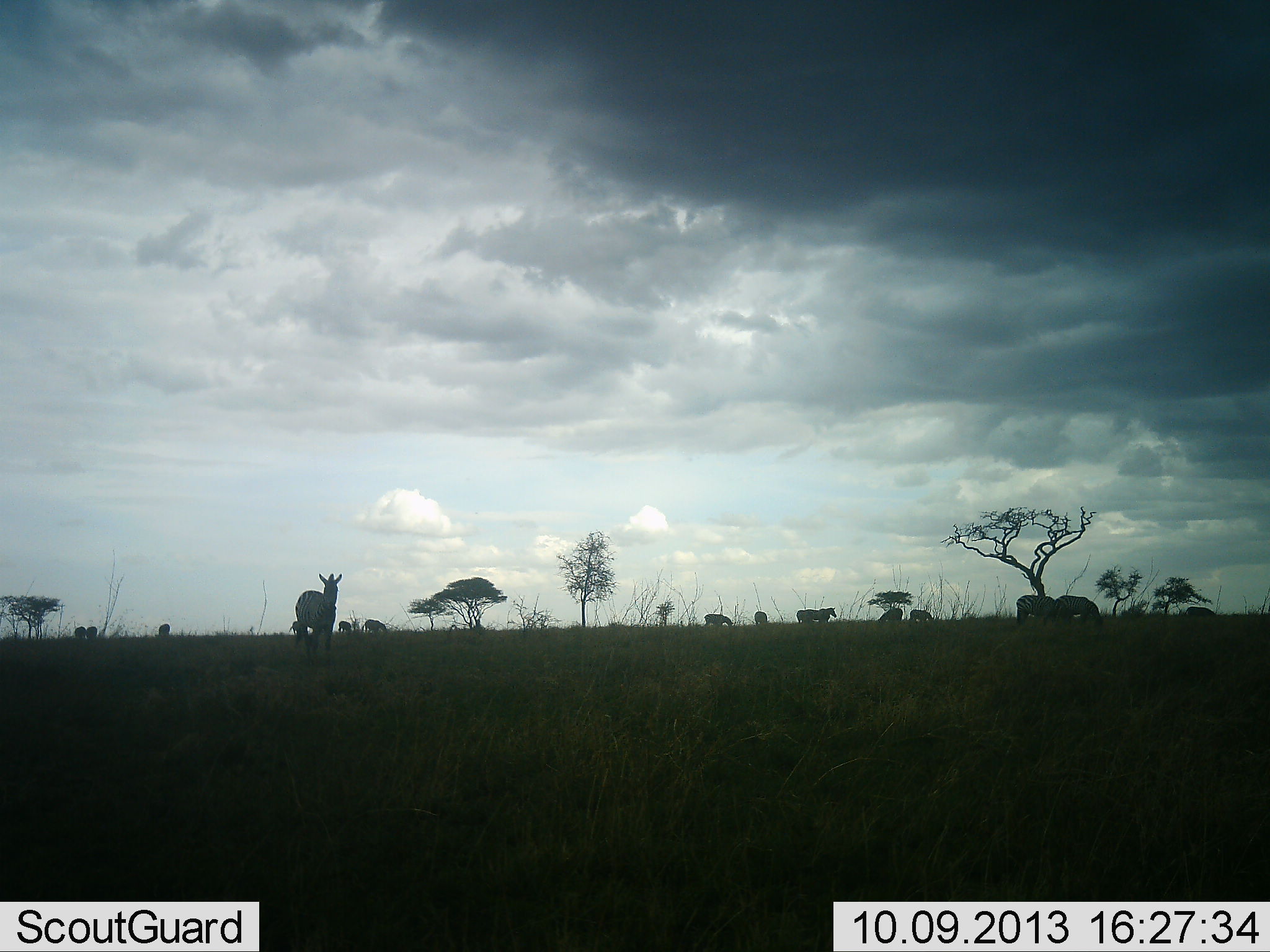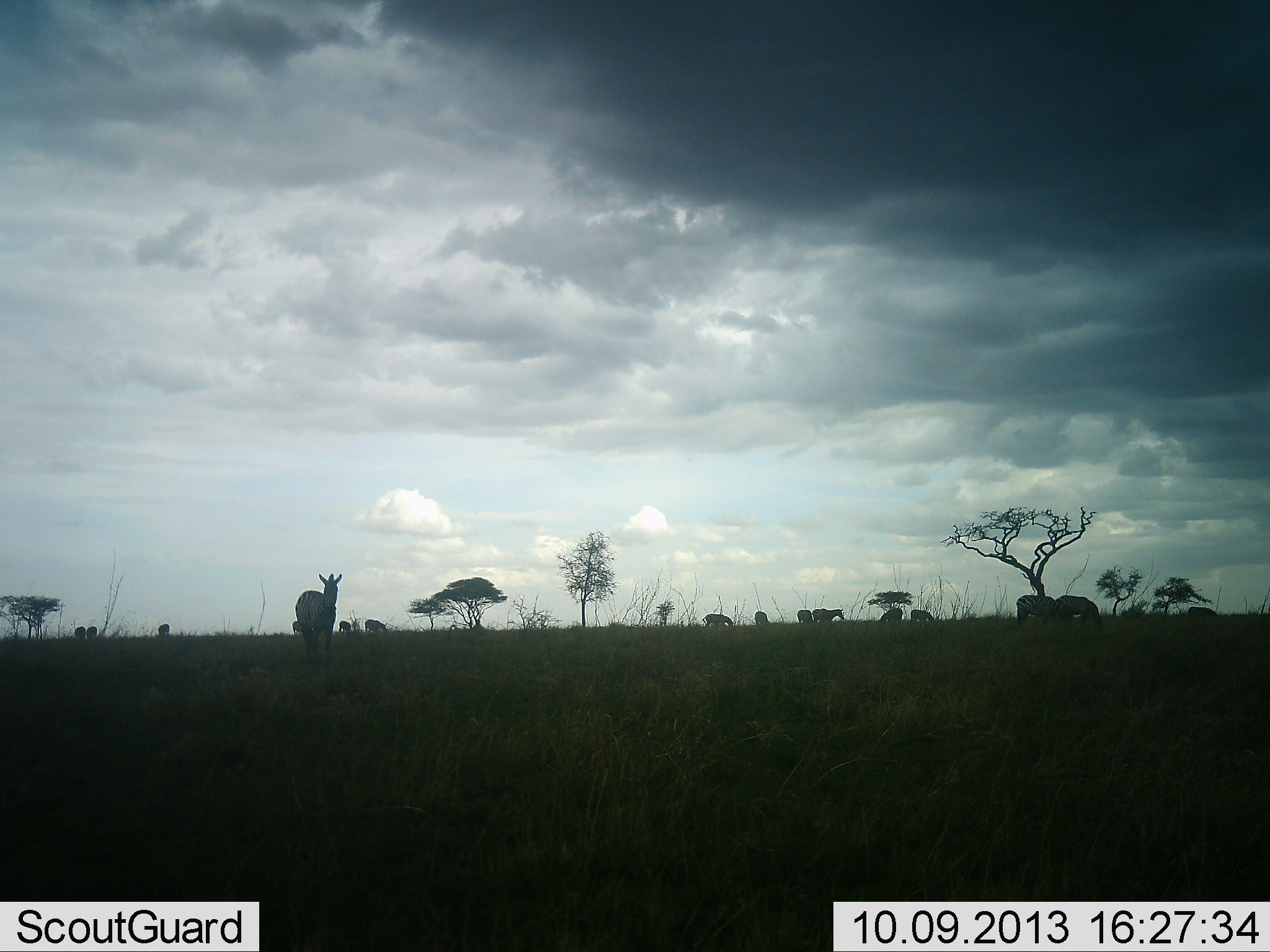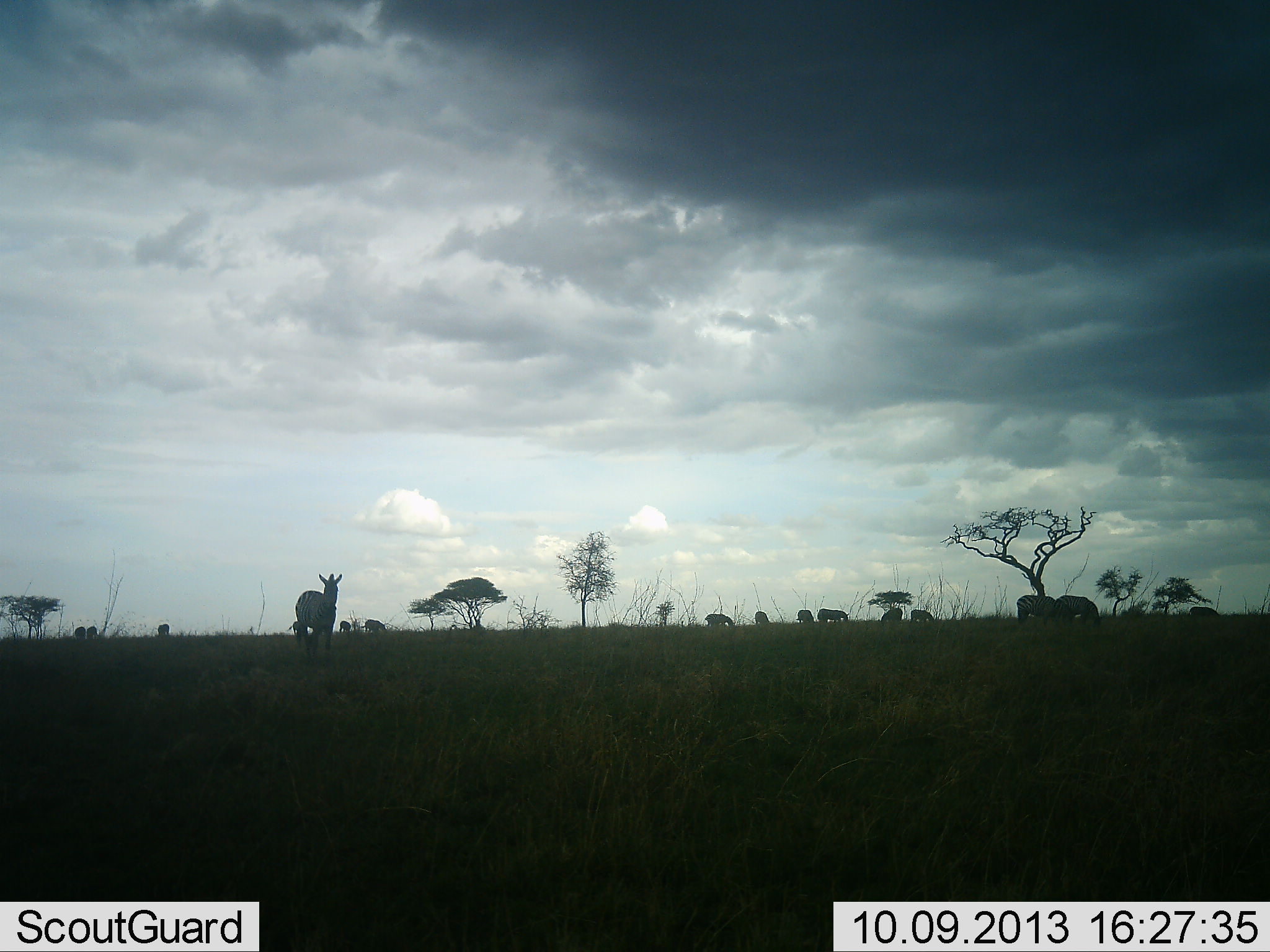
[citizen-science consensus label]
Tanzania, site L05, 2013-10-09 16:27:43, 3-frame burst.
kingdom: Animalia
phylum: Chordata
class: Mammalia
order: Perissodactyla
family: Equidae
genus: Equus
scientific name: Equus quagga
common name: plains zebra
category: zebra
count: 11-50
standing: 71%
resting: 0%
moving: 33%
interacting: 0%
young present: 0%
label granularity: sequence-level